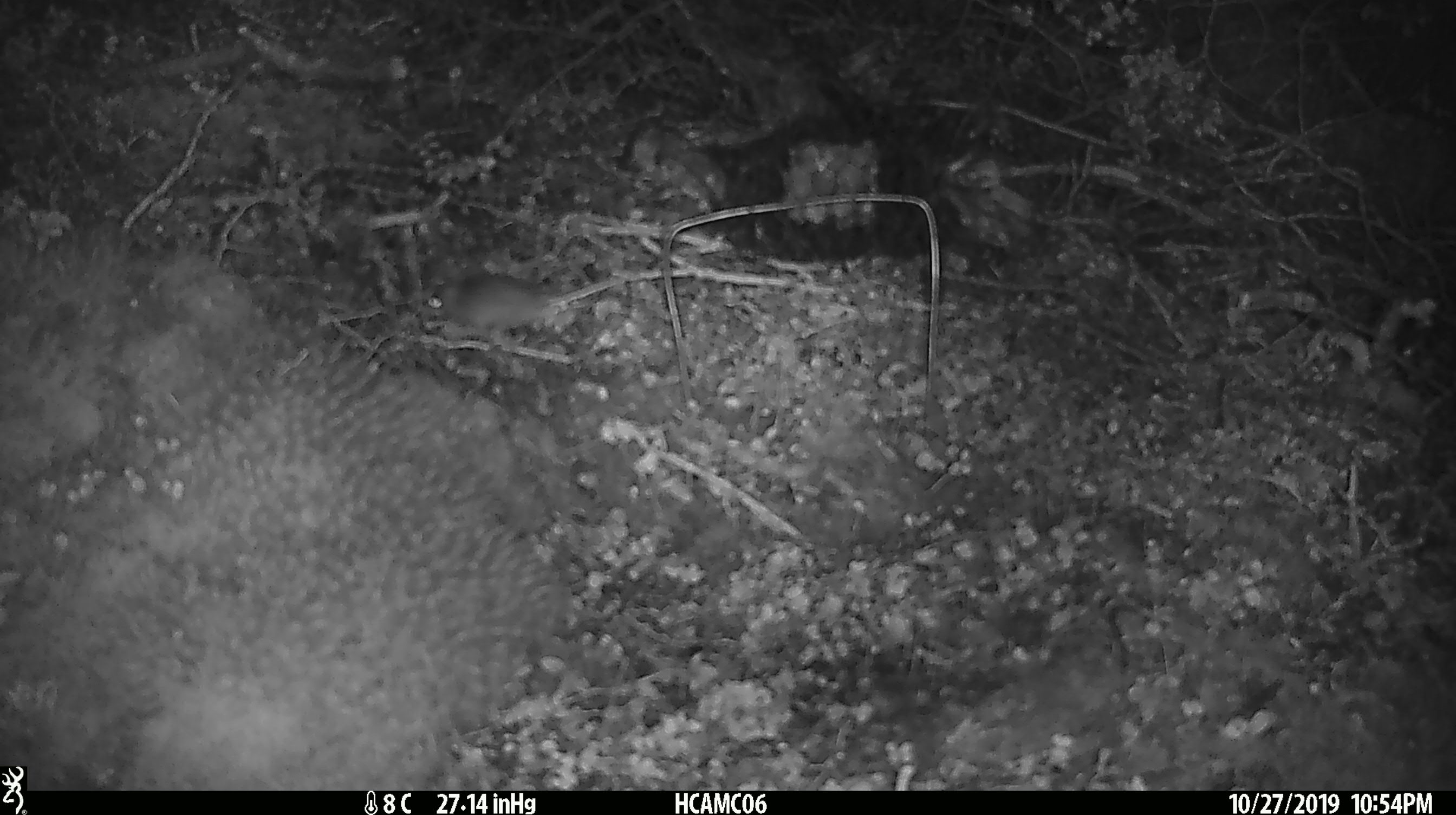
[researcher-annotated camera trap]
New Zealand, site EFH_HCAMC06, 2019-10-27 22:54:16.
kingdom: Animalia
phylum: Chordata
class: Mammalia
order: Rodentia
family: Muridae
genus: Mus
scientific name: Mus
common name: mouse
Mouse (Mus).